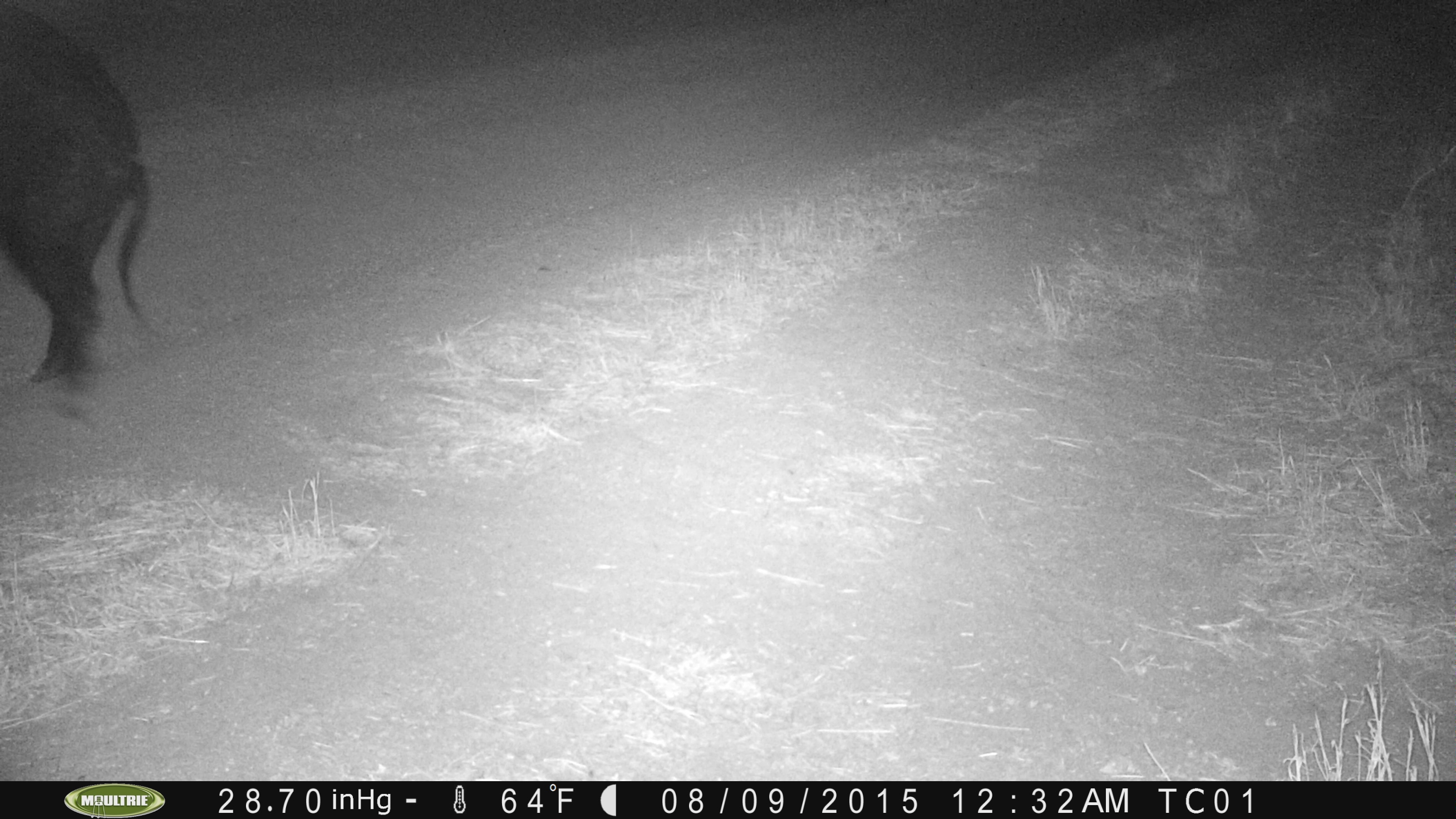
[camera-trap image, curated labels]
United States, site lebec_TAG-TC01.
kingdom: Animalia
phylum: Chordata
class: Mammalia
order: Artiodactyla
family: Suidae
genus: Sus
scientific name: Sus scrofa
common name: wild boar